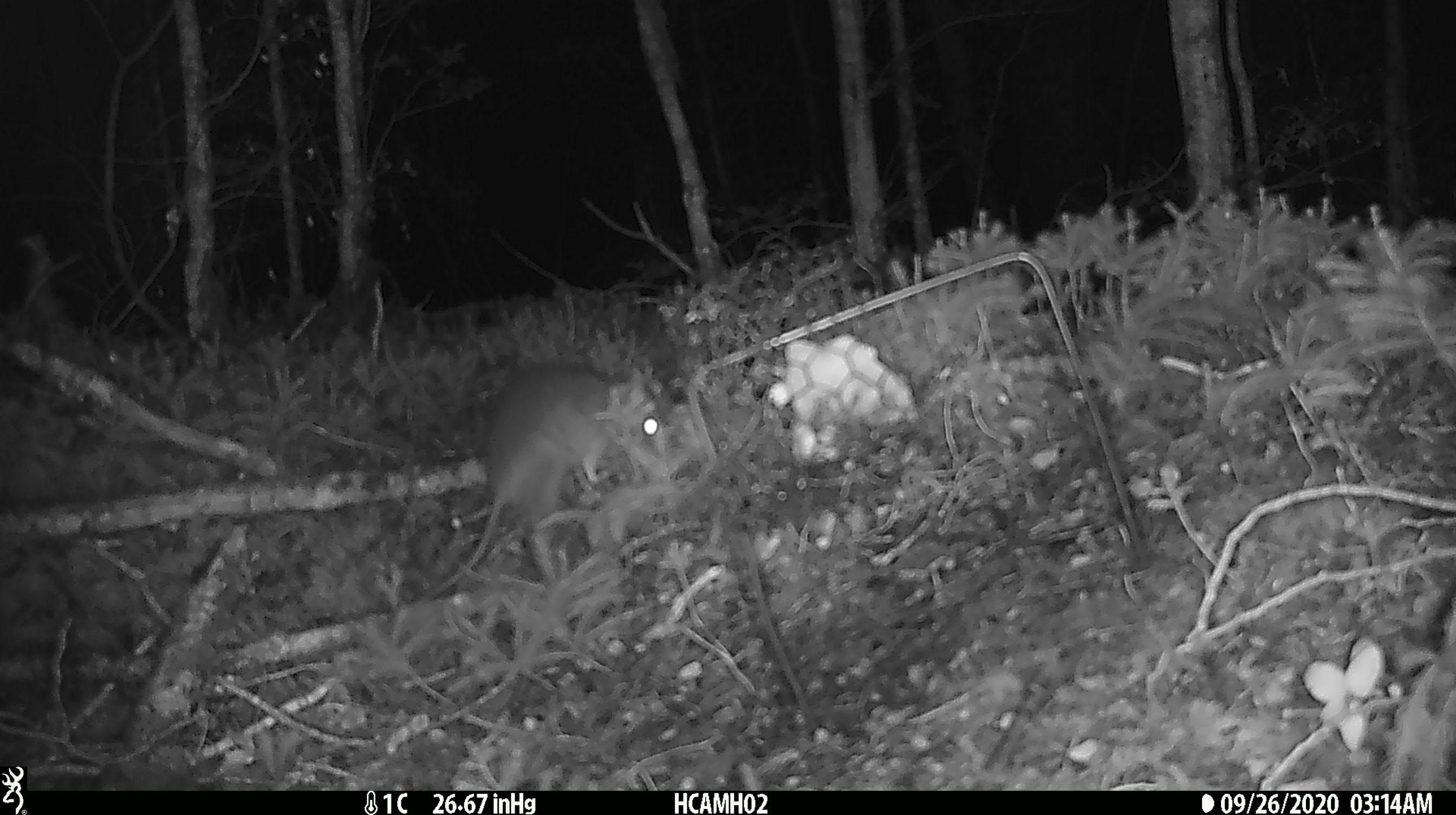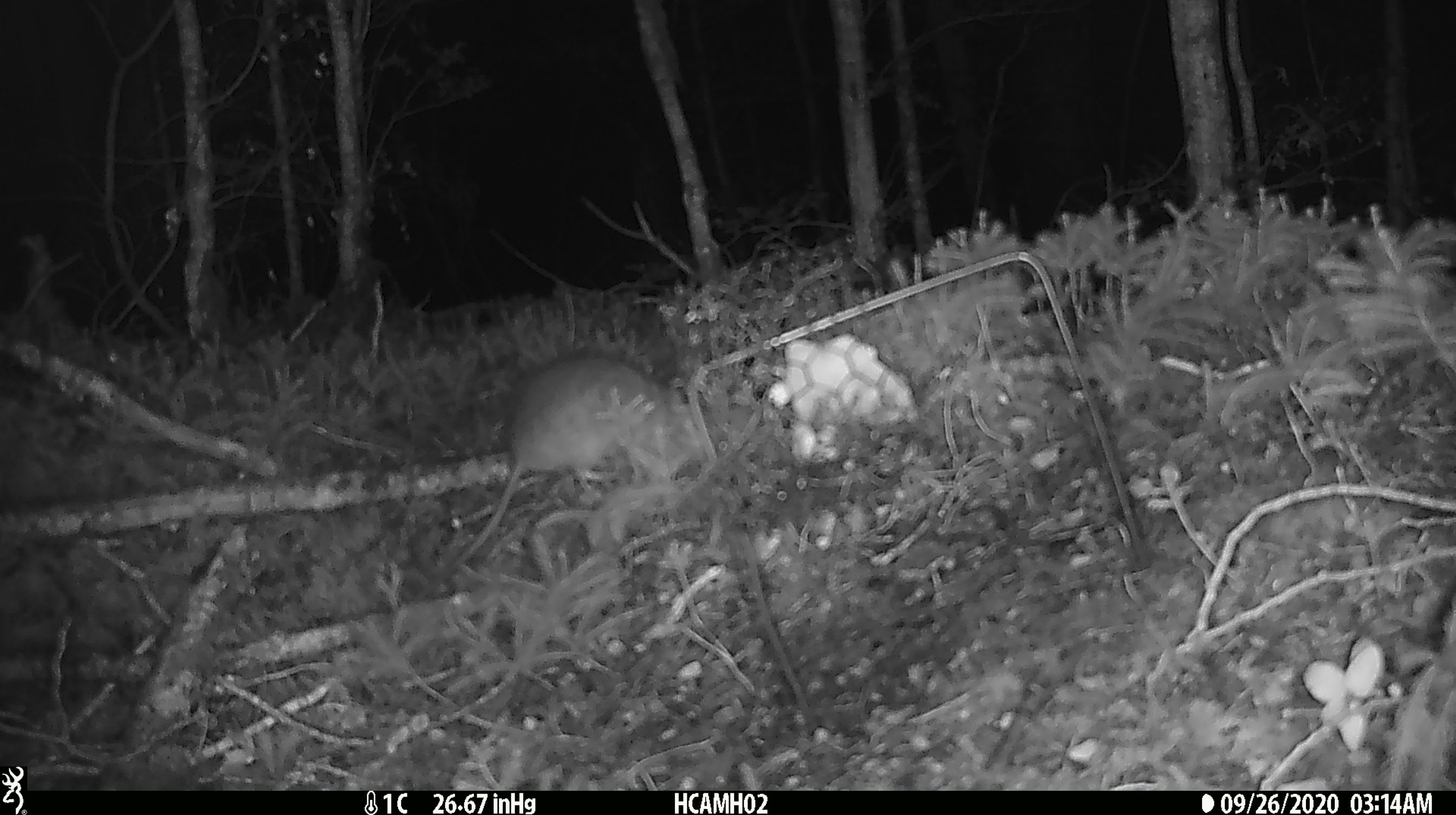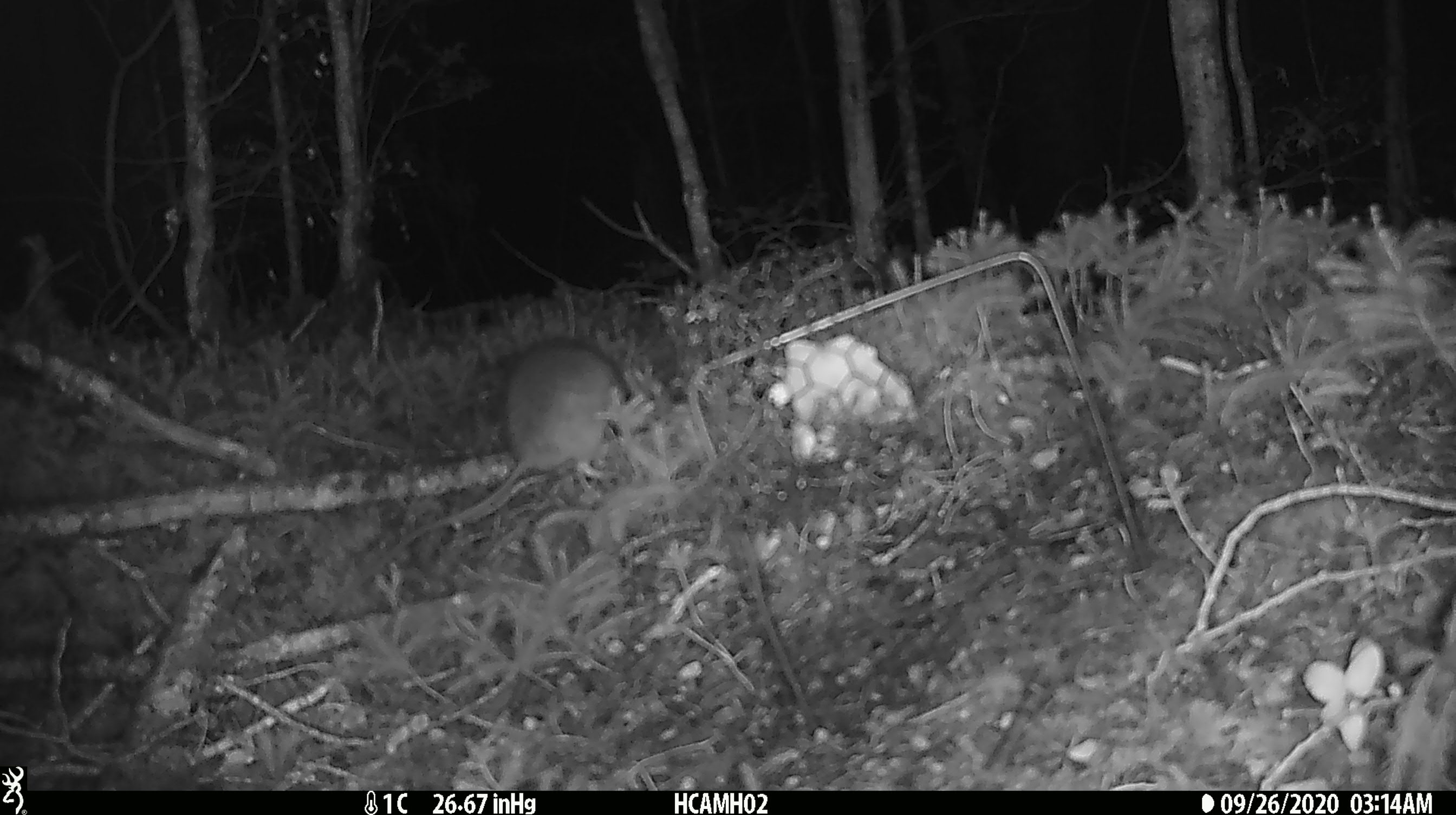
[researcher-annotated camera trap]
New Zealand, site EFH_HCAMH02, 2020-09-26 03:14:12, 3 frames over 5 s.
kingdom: Animalia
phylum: Chordata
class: Mammalia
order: Rodentia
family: Muridae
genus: Rattus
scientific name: Rattus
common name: rat